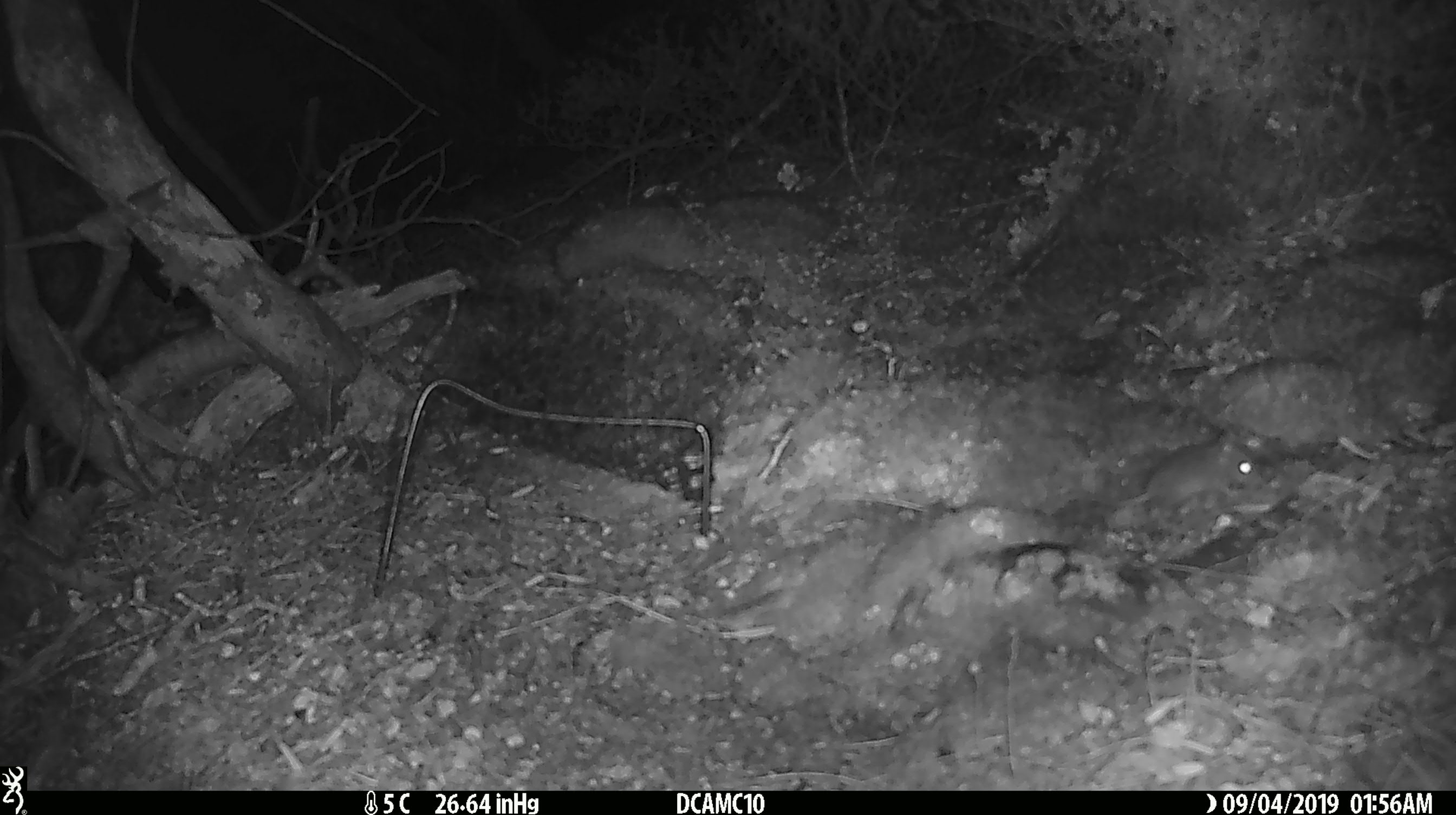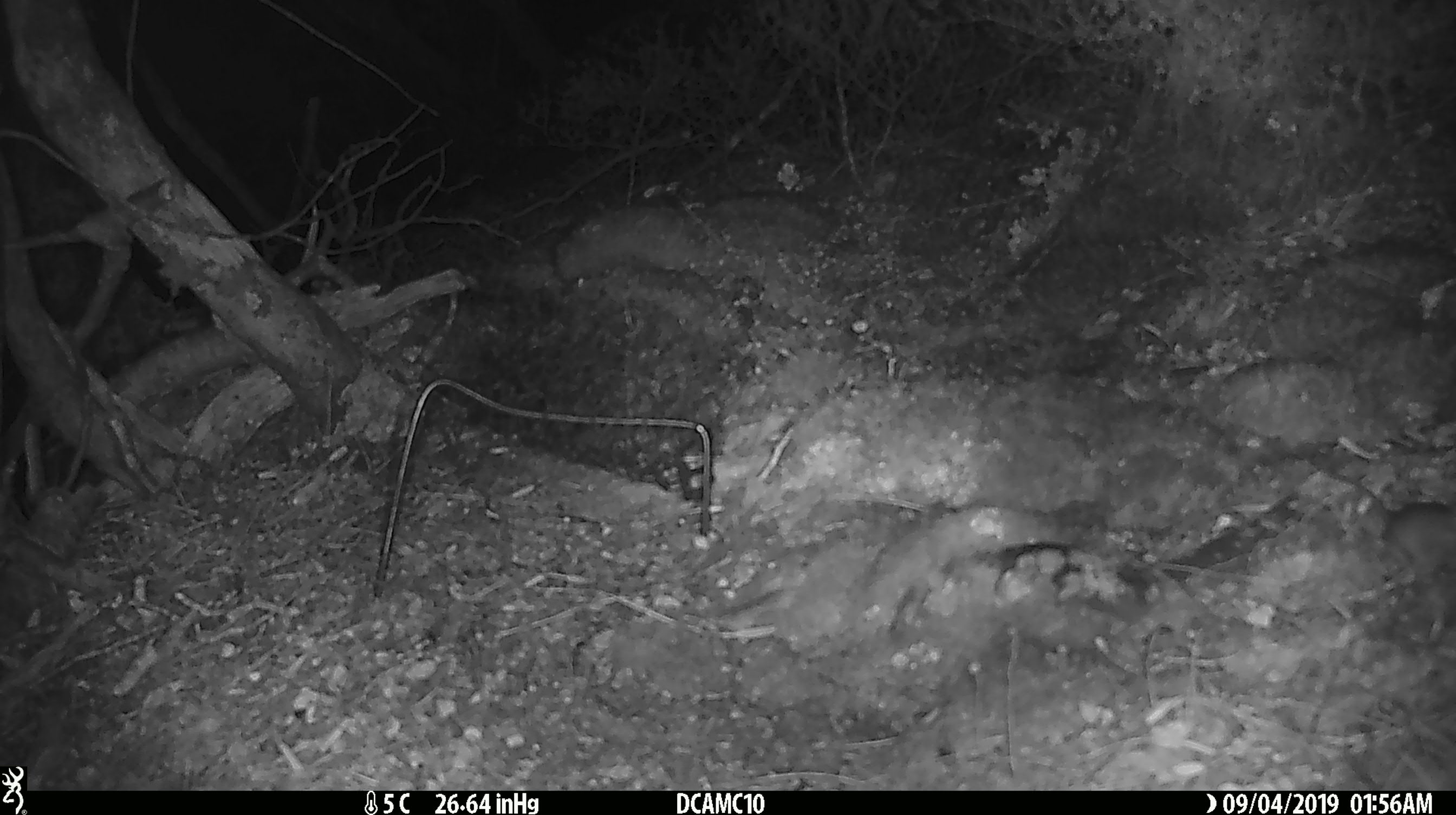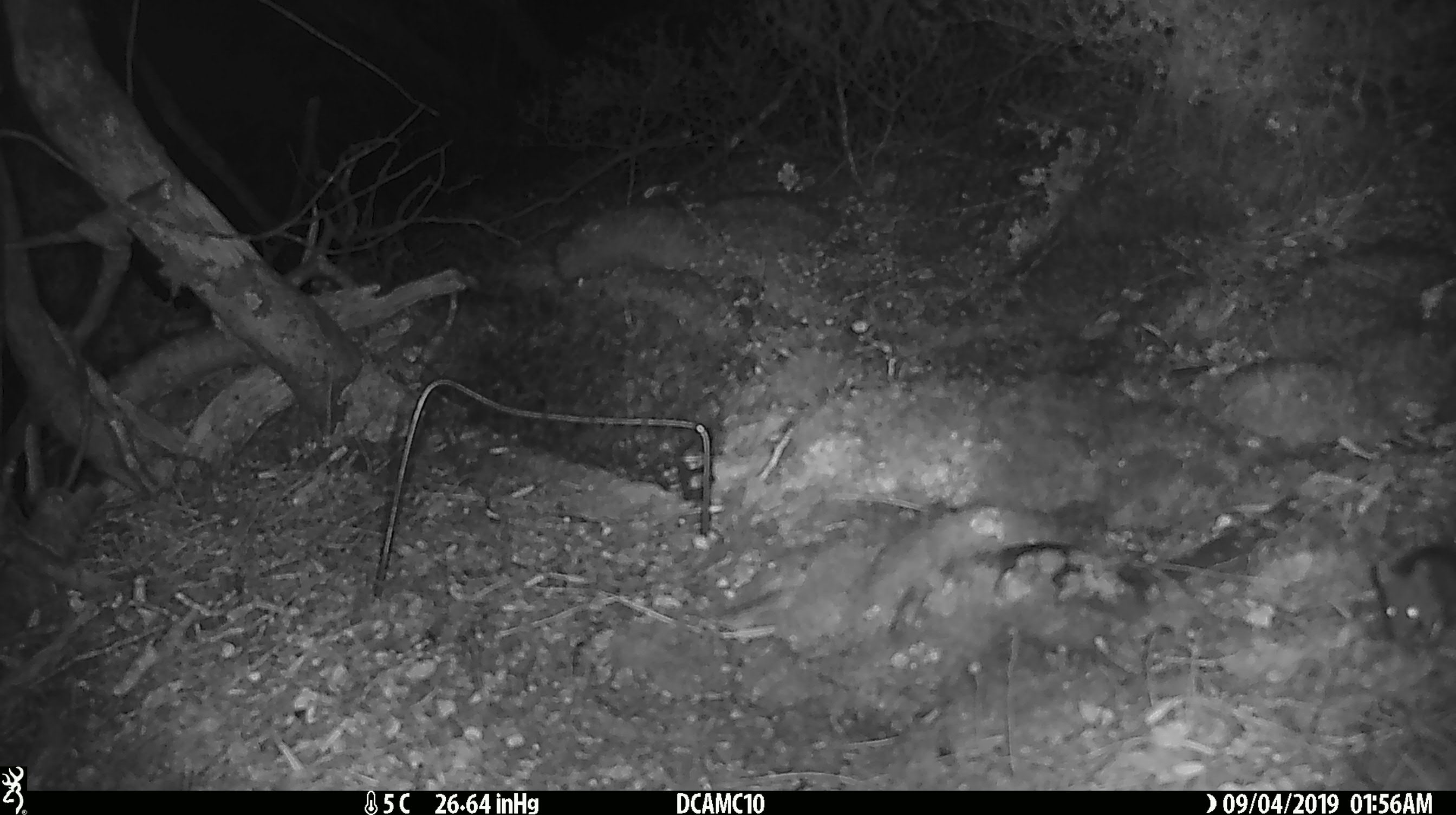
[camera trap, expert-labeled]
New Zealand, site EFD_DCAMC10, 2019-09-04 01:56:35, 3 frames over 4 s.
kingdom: Animalia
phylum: Chordata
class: Mammalia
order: Rodentia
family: Muridae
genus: Mus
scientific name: Mus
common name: mouse